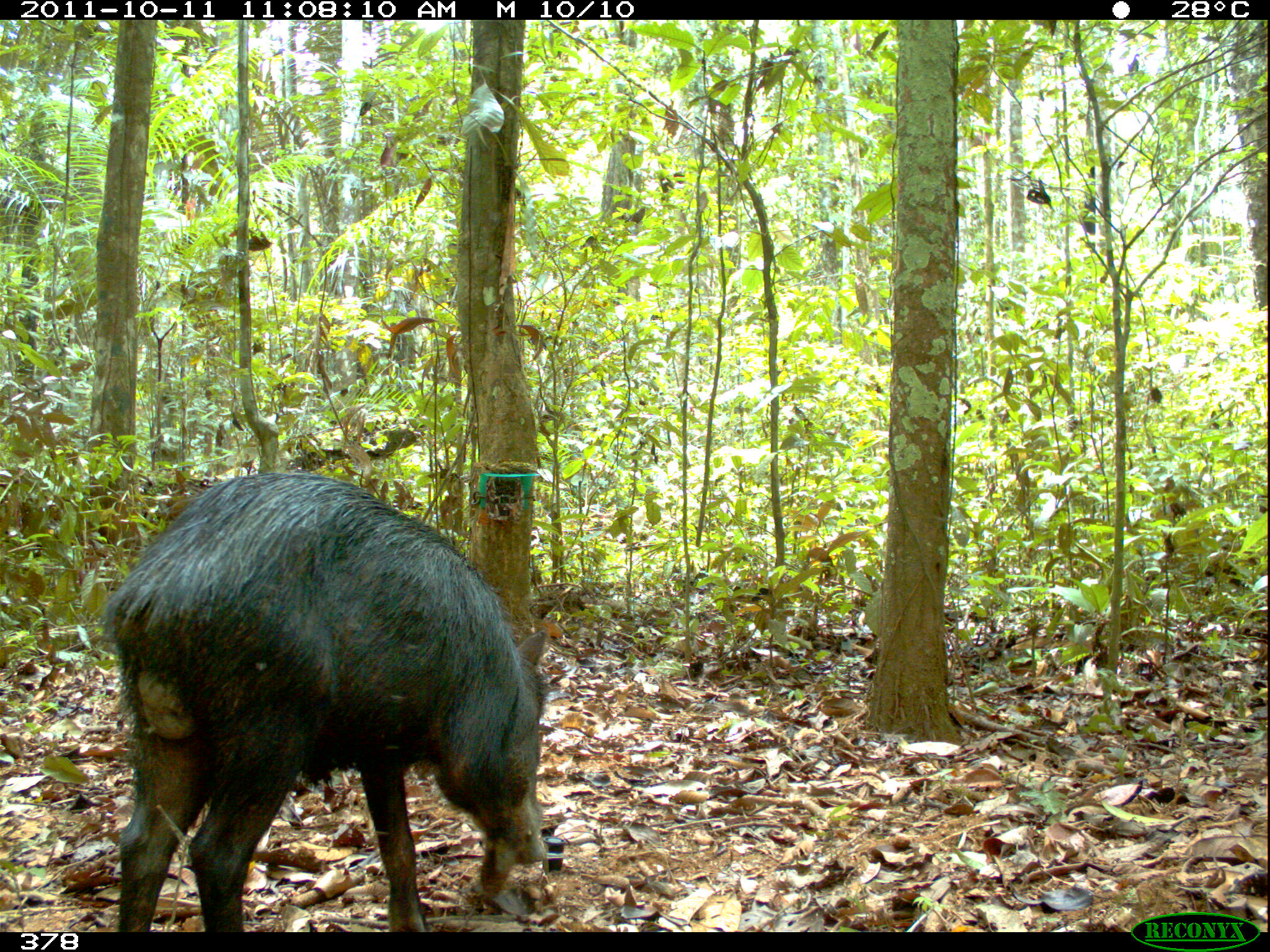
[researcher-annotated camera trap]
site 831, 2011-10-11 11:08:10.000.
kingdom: Animalia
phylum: Chordata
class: Mammalia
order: Artiodactyla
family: Tayassuidae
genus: Tayassu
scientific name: Tayassu pecari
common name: white-lipped peccary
Tayassu pecari (white-lipped peccary).